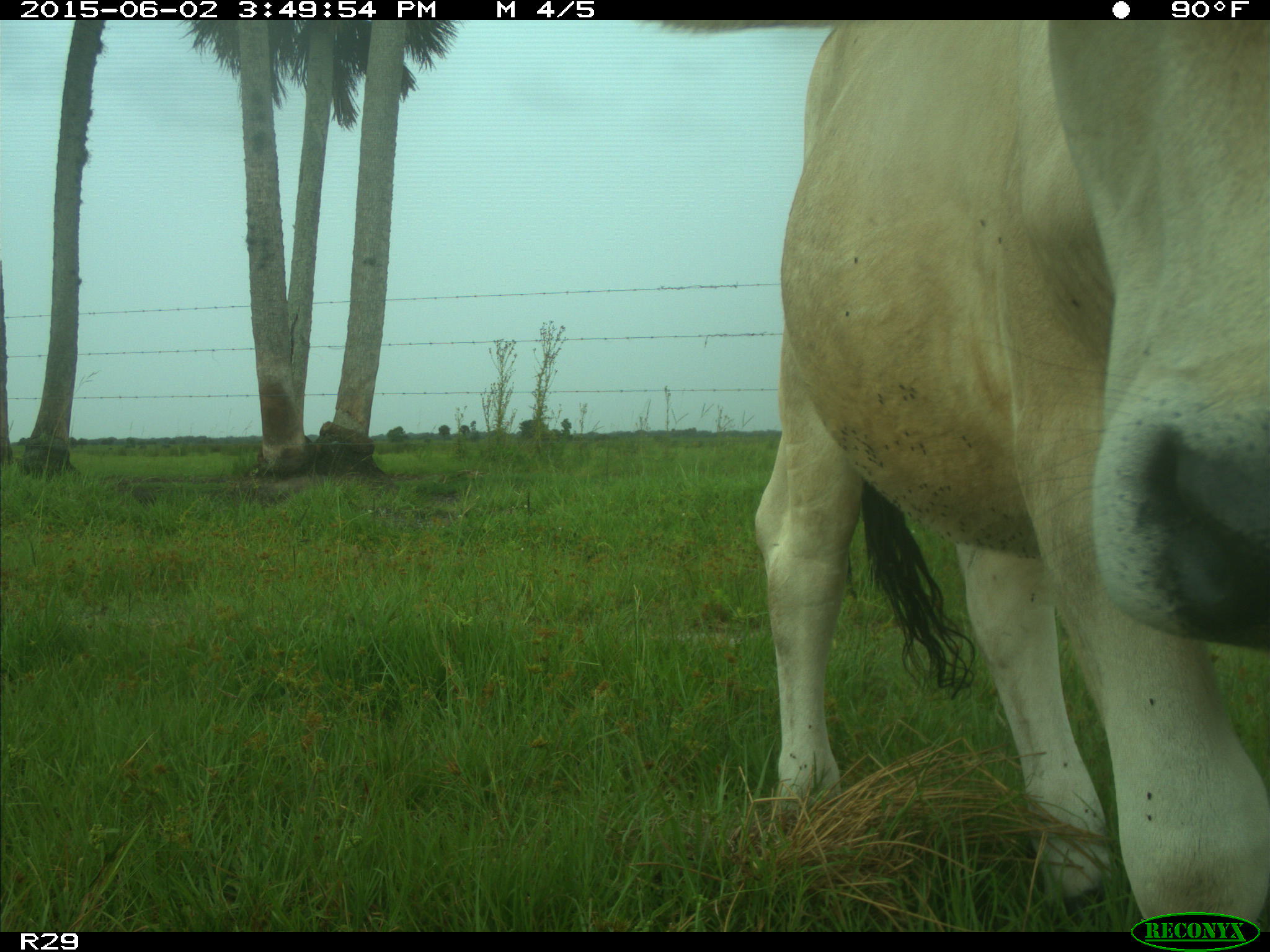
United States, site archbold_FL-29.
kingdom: Animalia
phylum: Chordata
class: Mammalia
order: Artiodactyla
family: Bovidae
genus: Bos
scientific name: Bos taurus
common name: domestic cow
Bos taurus (domestic cow).